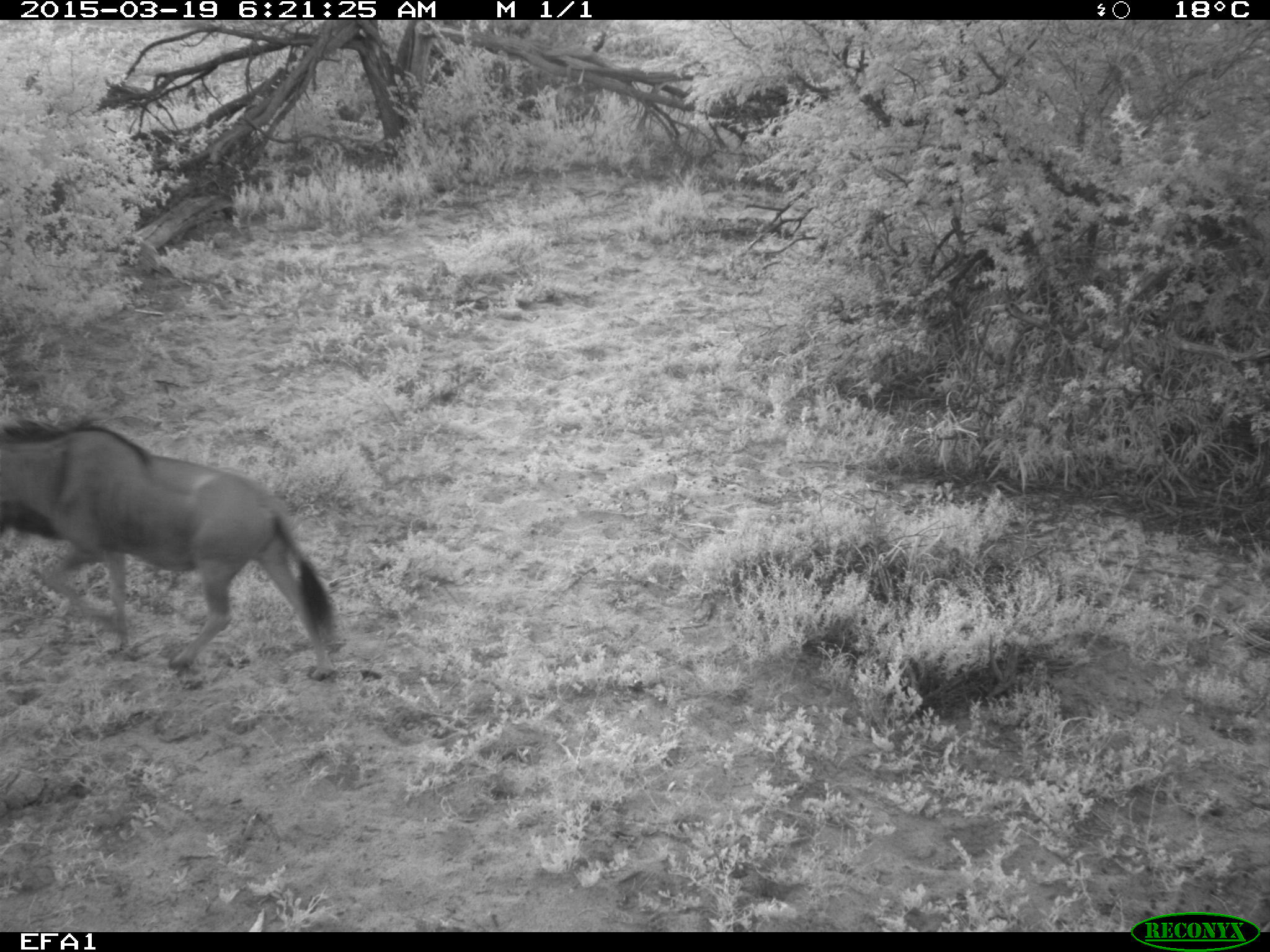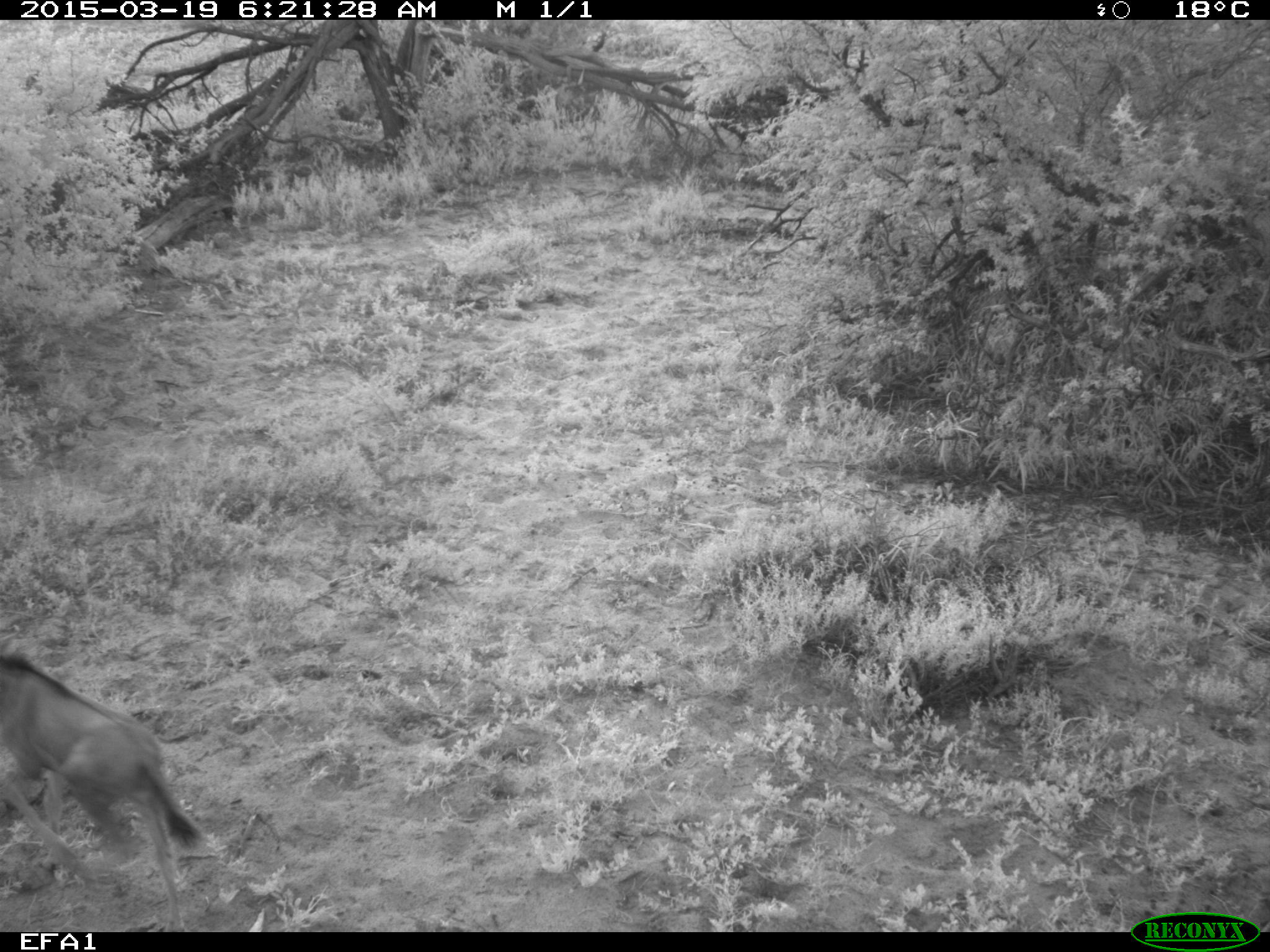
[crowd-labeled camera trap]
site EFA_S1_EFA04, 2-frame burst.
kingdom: Animalia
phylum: Chordata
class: Mammalia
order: Artiodactyla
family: Bovidae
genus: Connochaetes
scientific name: Connochaetes taurinus taurinus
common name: blue wildebeest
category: wildebeestblue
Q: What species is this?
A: Wildebeestblue (blue wildebeest) (Connochaetes taurinus taurinus).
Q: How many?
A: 2.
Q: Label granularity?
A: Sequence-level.